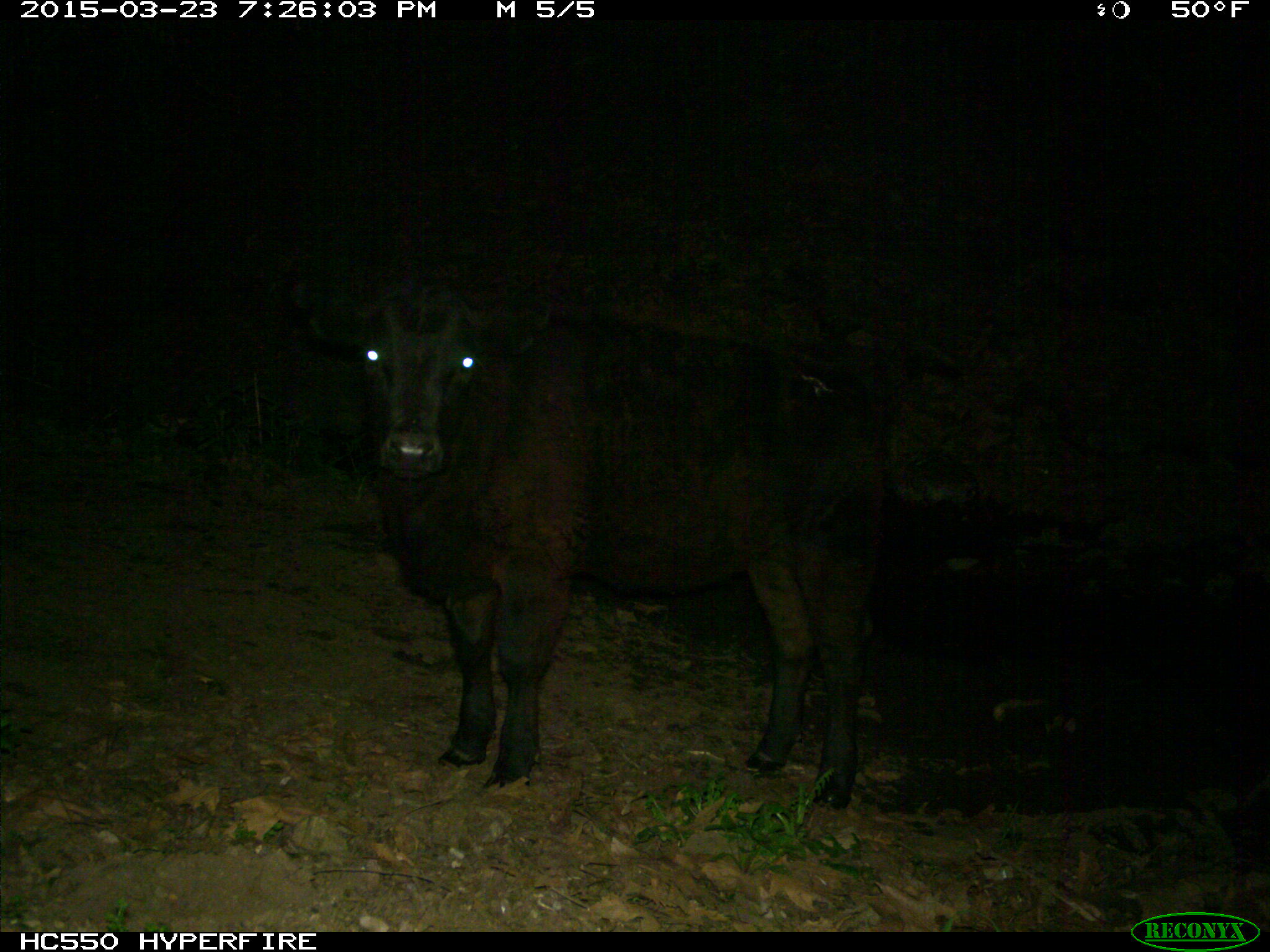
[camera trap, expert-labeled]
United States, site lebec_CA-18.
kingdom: Animalia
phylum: Chordata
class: Mammalia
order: Artiodactyla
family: Bovidae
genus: Bos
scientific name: Bos taurus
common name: domestic cow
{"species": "Bos taurus (domestic cow)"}